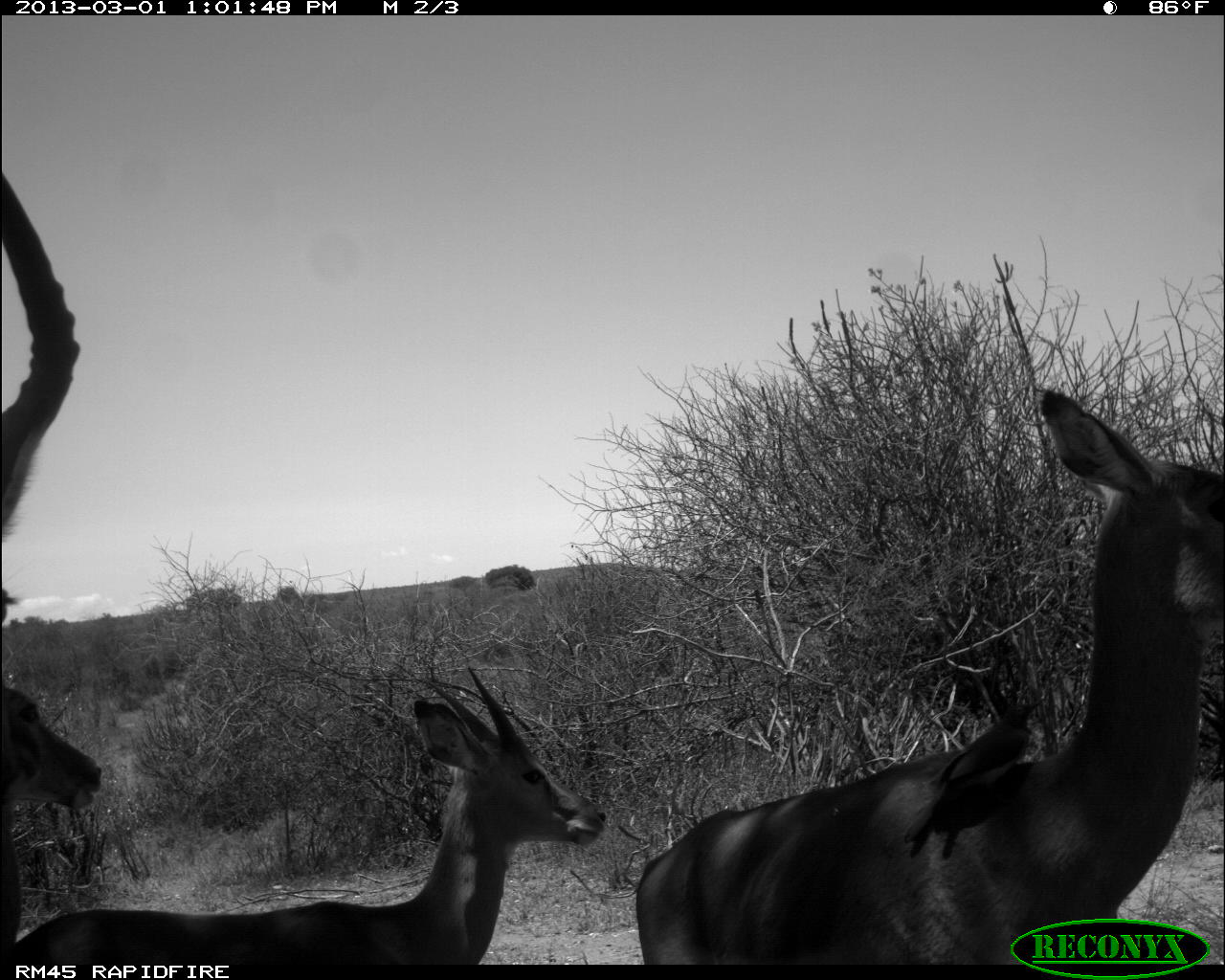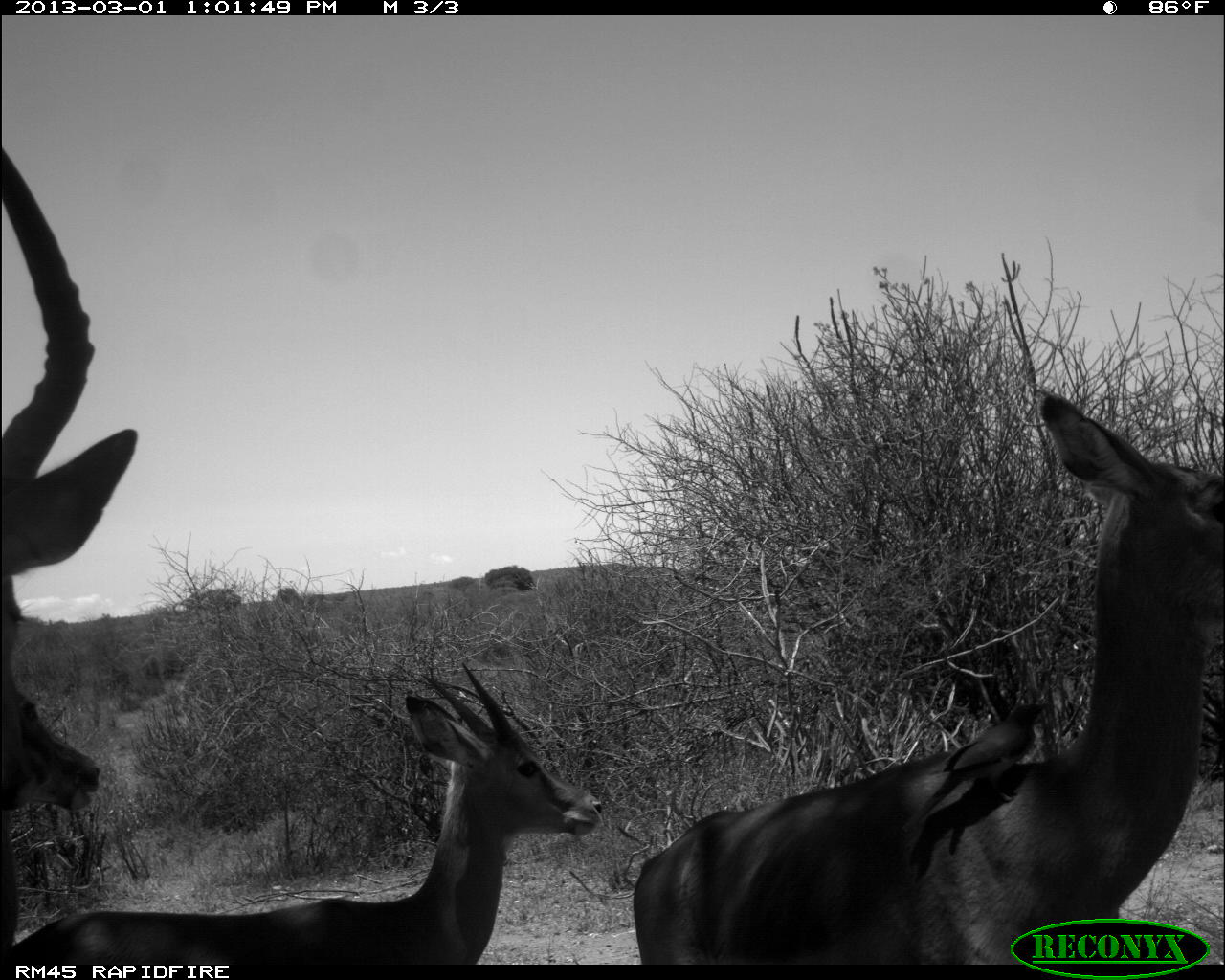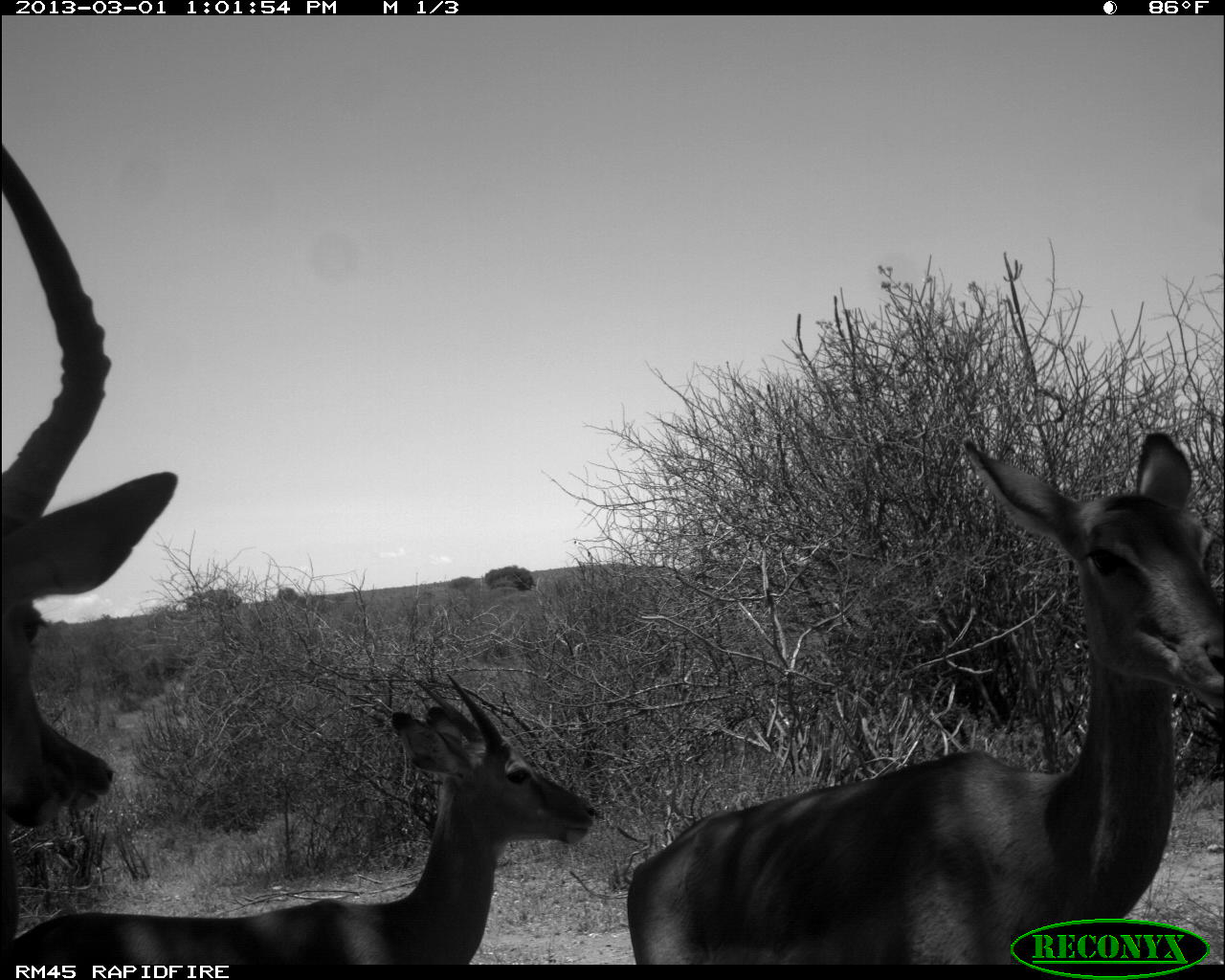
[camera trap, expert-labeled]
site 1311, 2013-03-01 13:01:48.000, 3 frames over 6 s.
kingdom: Animalia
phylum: Chordata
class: Mammalia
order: Artiodactyla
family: Bovidae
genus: Aepyceros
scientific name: Aepyceros melampus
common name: impala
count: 4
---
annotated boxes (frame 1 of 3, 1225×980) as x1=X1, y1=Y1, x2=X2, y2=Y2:
aepyceros melampus: x1=636, y1=391, x2=1225, y2=967; x1=15, y1=660, x2=606, y2=965; x1=1, y1=170, x2=104, y2=968; x1=902, y1=700, x2=1041, y2=842